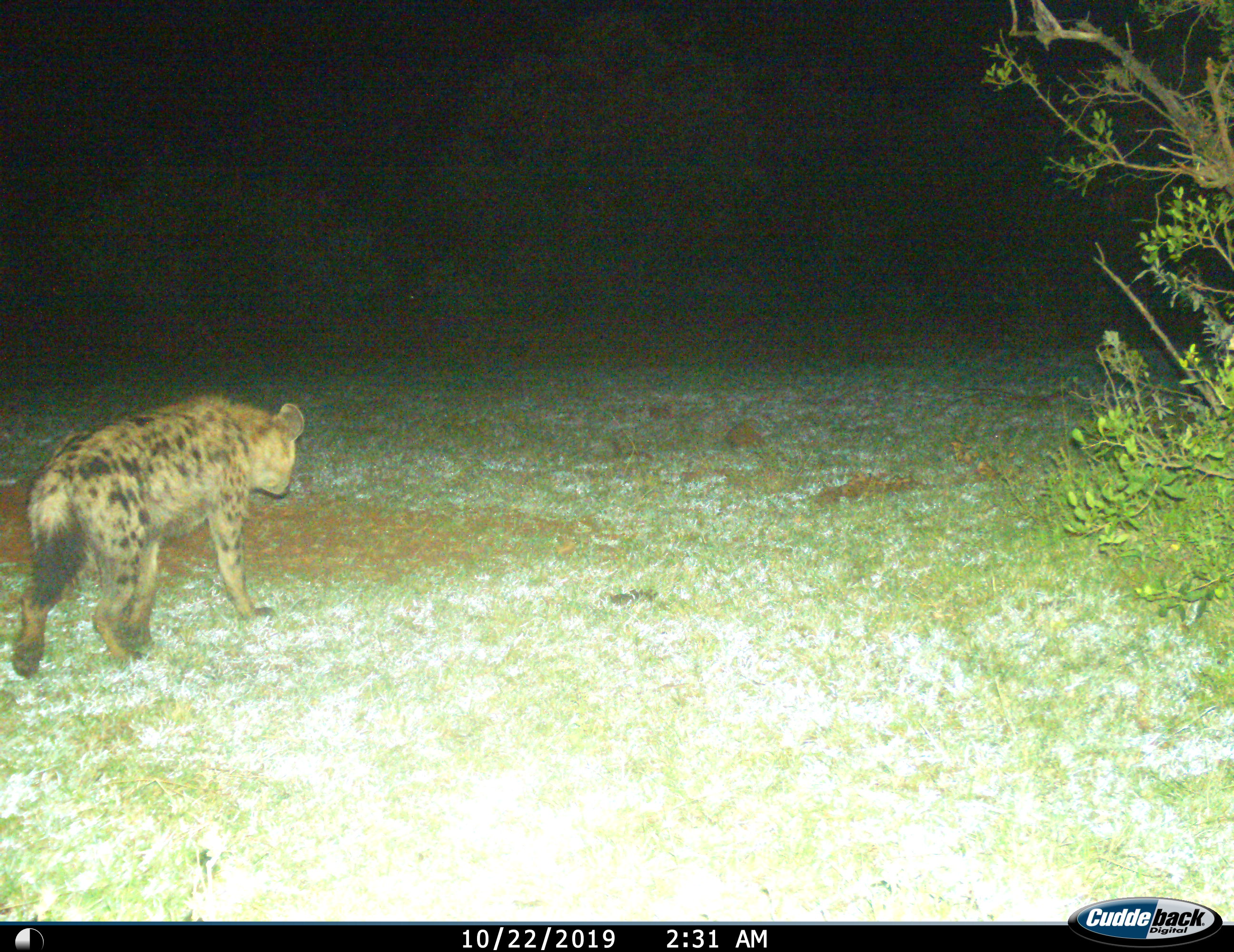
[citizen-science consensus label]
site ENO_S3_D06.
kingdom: Animalia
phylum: Chordata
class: Mammalia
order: Carnivora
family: Hyaenidae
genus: Crocuta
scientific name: Crocuta crocuta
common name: spotted hyena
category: hyenaspotted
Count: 1.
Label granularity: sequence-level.